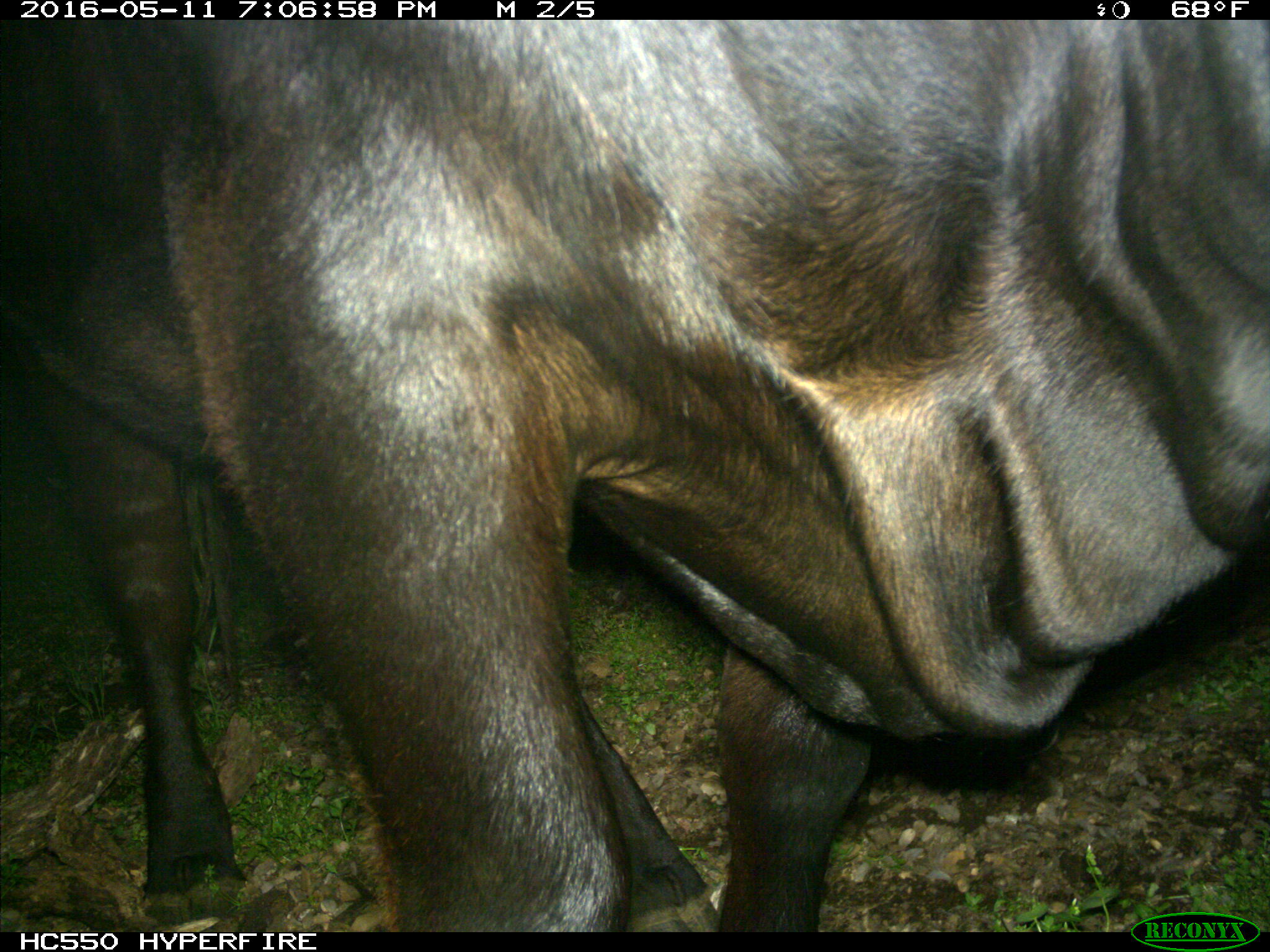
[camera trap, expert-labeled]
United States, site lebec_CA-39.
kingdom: Animalia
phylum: Chordata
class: Mammalia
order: Artiodactyla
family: Bovidae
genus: Bos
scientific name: Bos taurus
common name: domestic cow